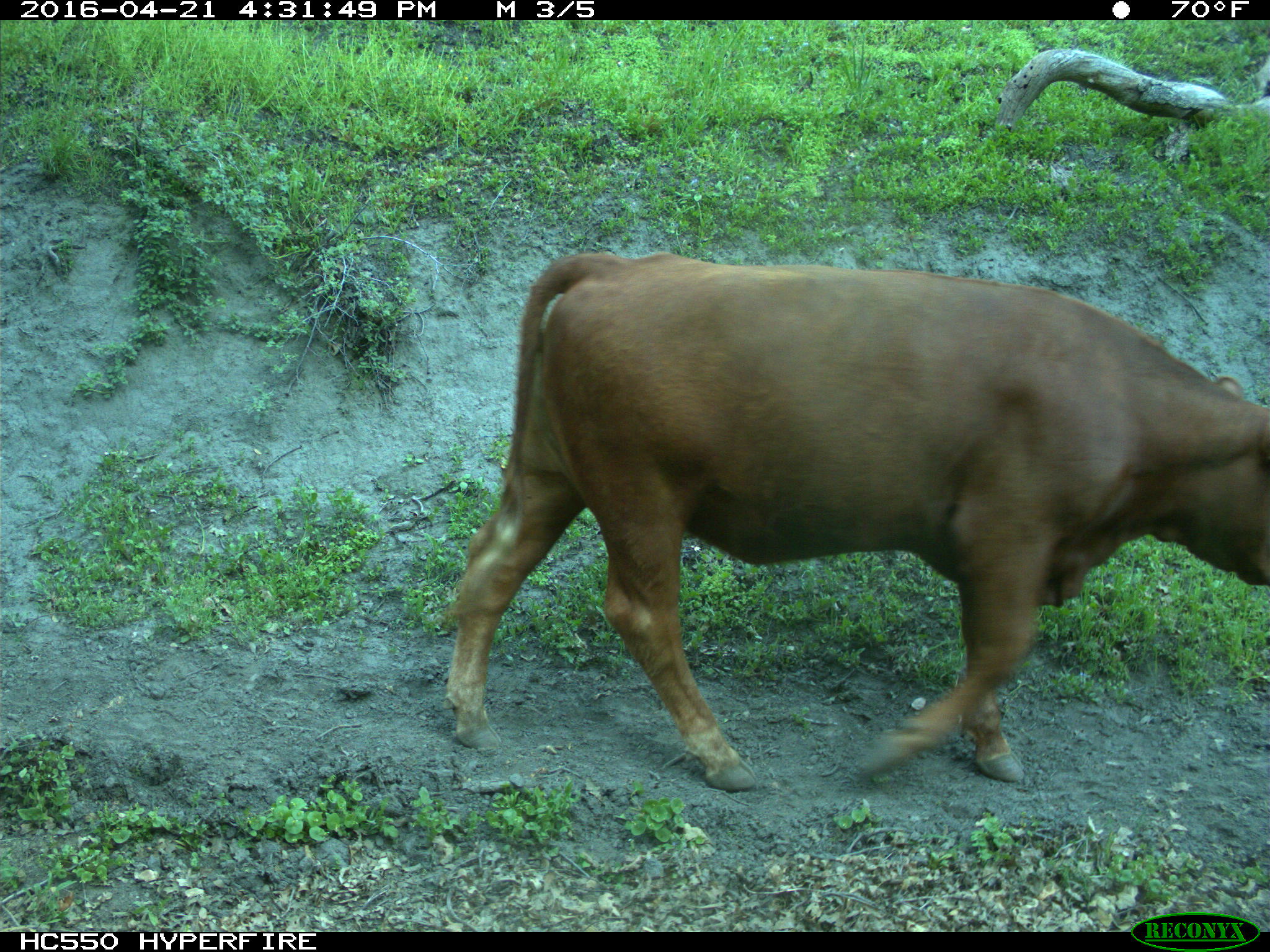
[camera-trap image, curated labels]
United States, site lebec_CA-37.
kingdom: Animalia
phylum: Chordata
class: Mammalia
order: Artiodactyla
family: Bovidae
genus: Bos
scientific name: Bos taurus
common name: domestic cow